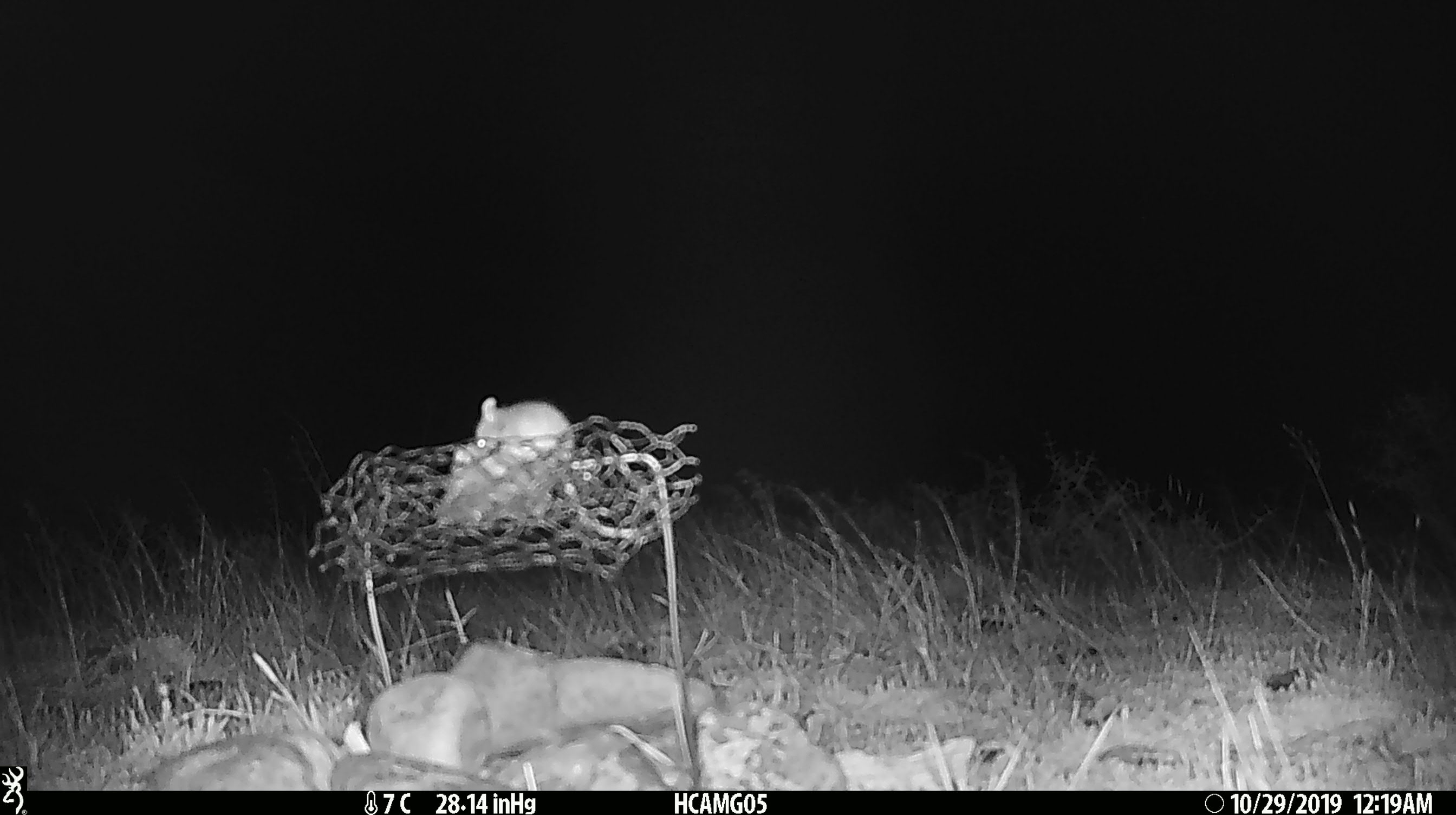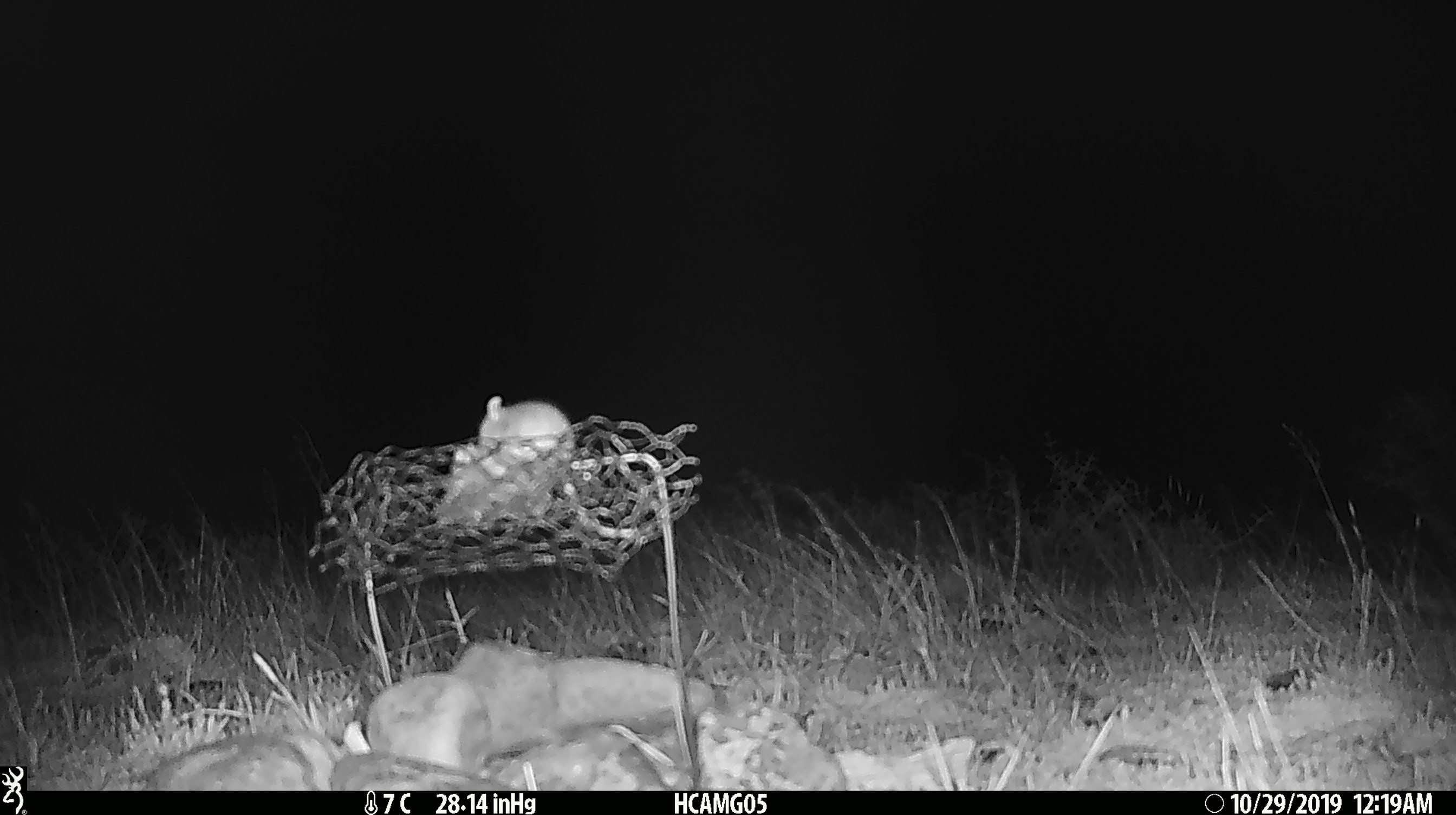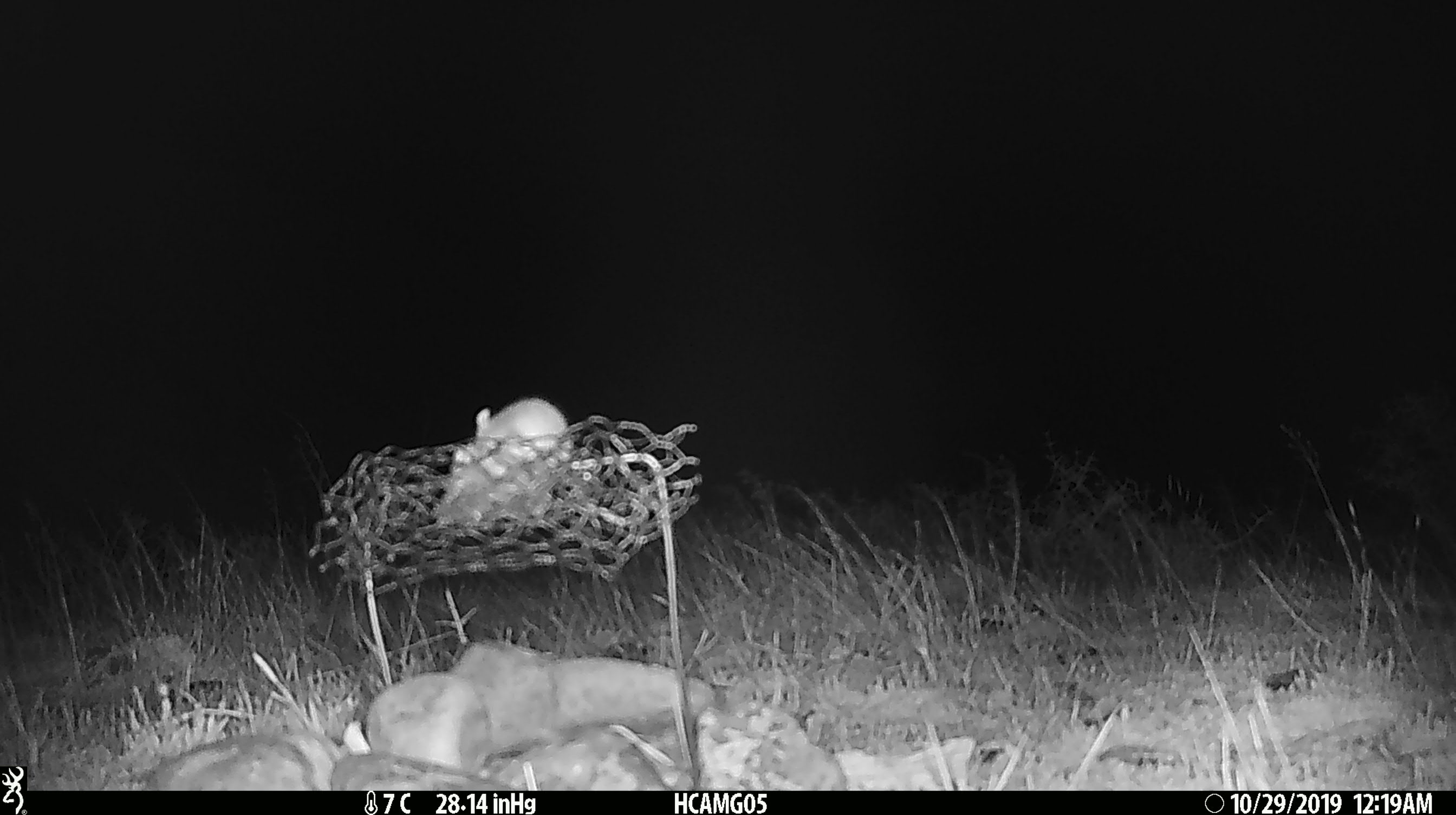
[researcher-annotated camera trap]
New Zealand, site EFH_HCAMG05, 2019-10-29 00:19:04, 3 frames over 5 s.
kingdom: Animalia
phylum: Chordata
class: Mammalia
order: Rodentia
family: Muridae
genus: Mus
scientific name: Mus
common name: mouse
Mouse (Mus).